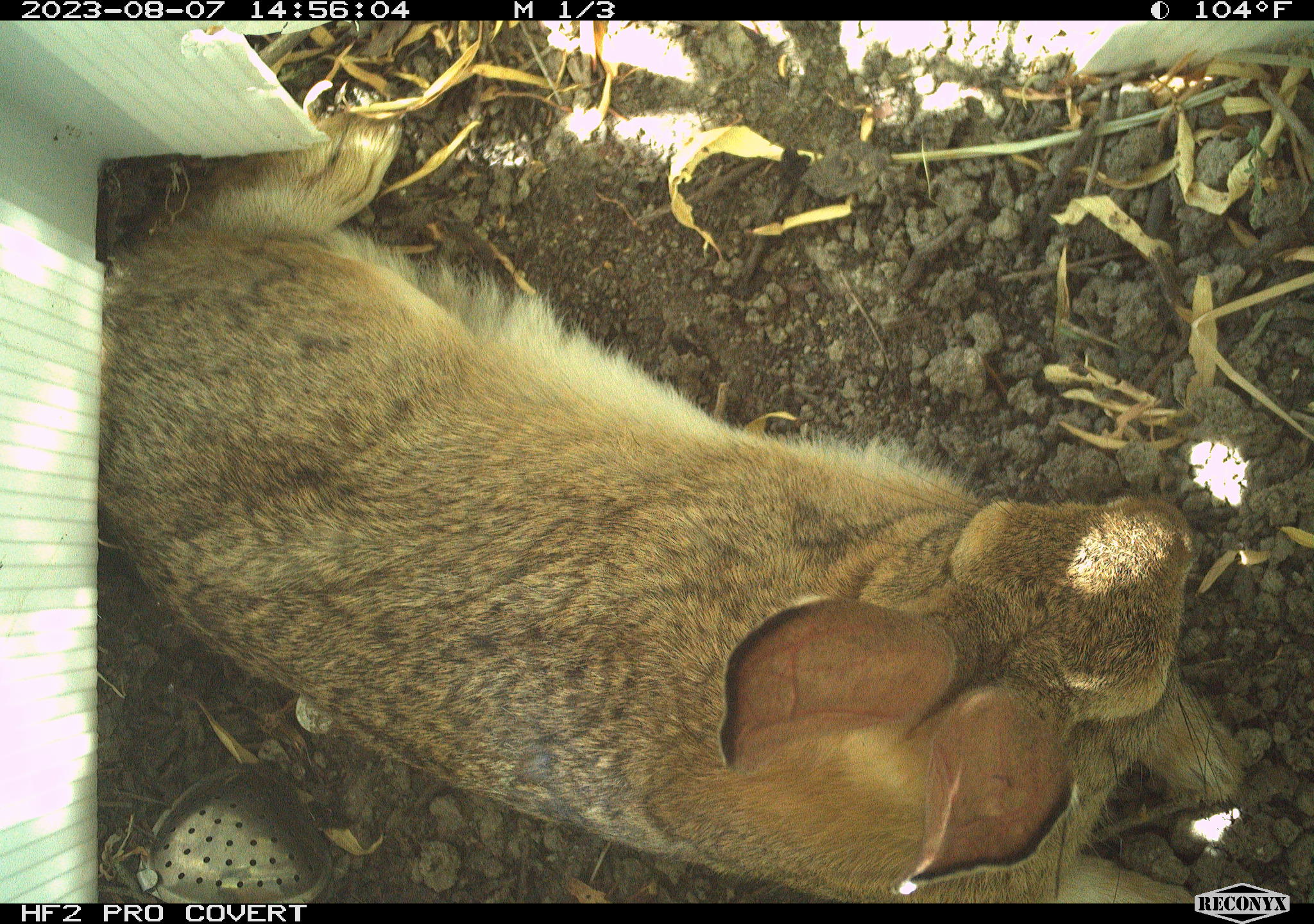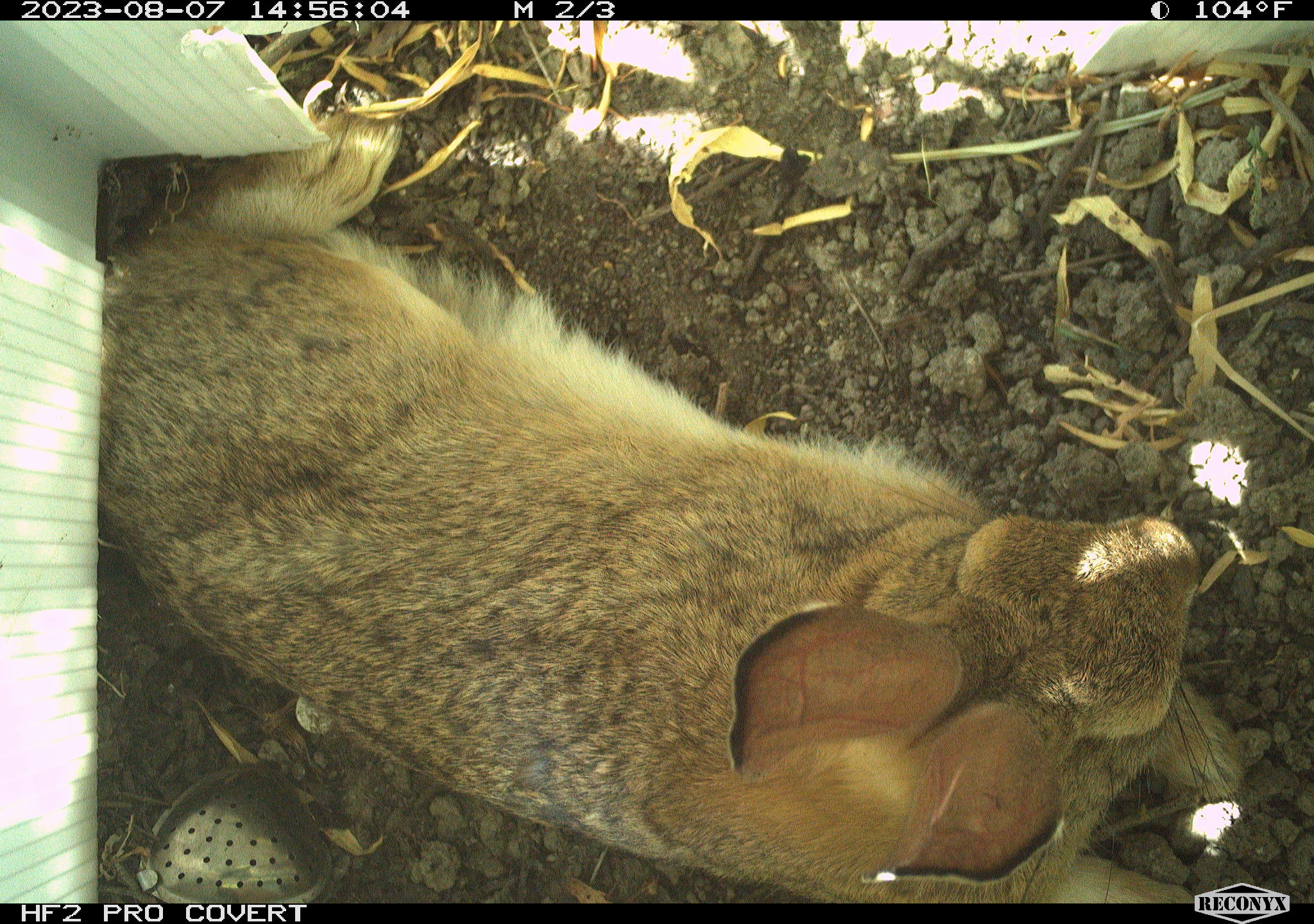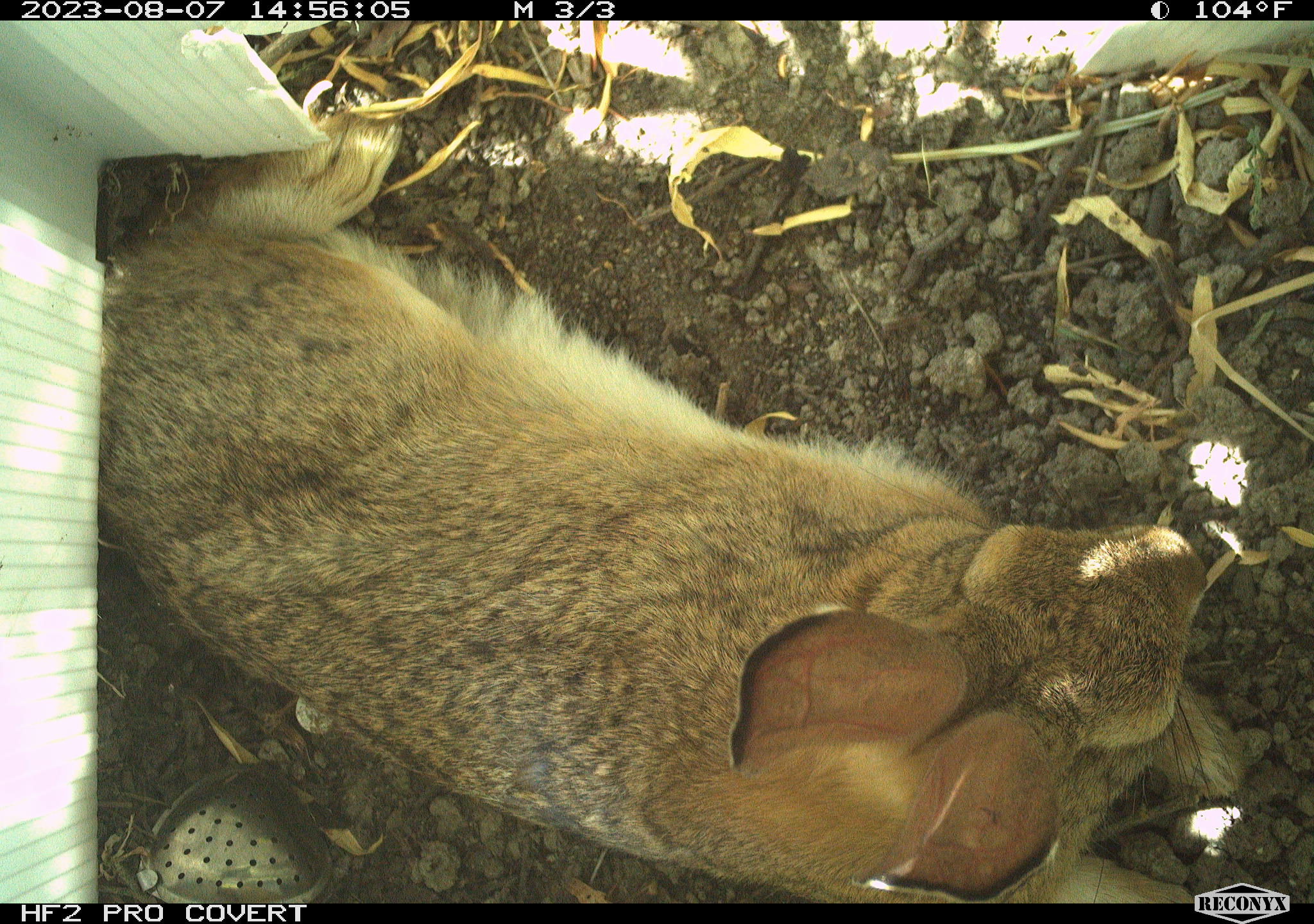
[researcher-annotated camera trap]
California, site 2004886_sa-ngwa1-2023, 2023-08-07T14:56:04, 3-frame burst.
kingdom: Animalia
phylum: Chordata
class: Mammalia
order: Lagomorpha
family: Leporidae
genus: Sylvilagus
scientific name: Sylvilagus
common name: cottontail rabbits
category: sylvilagus species